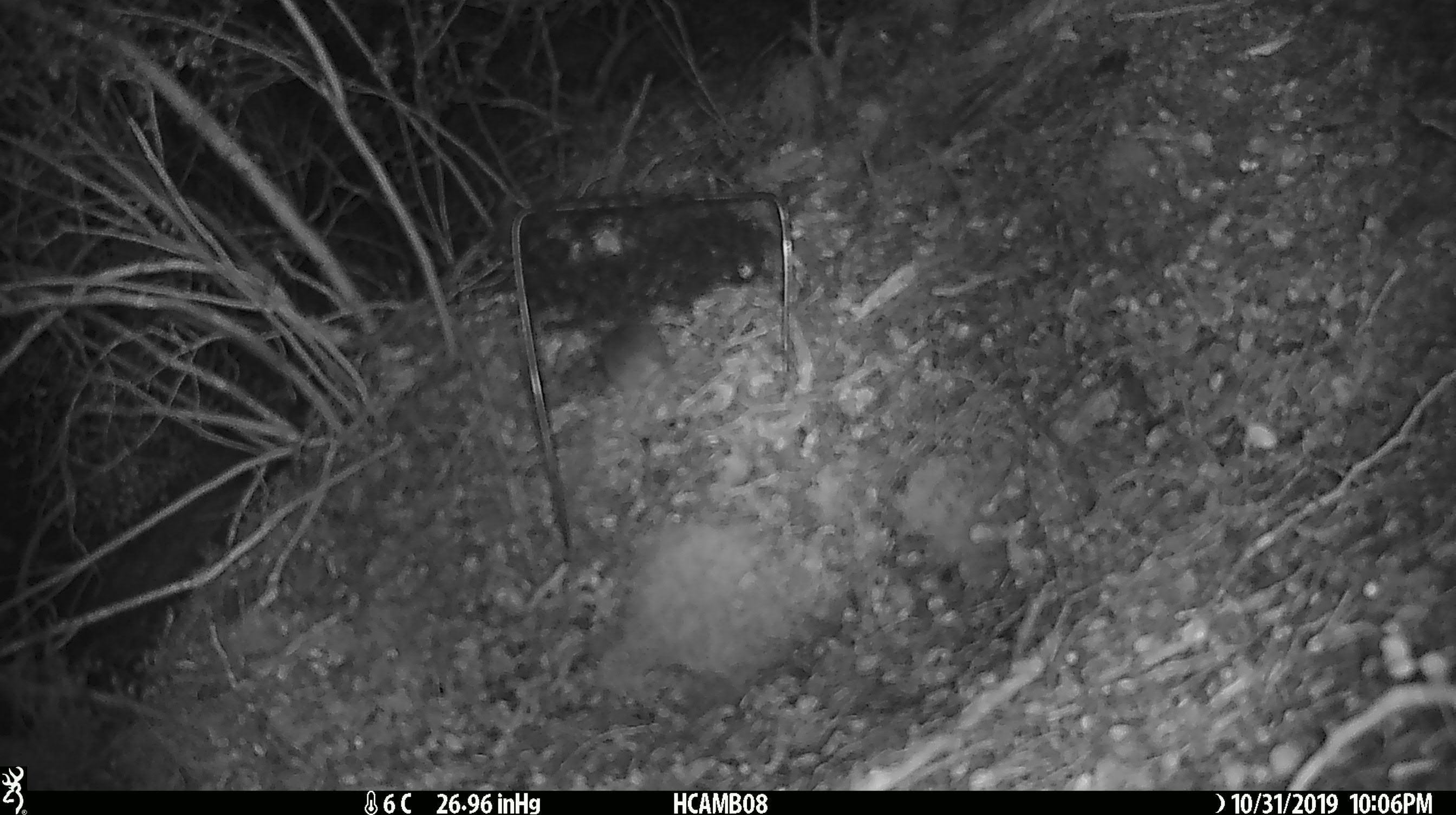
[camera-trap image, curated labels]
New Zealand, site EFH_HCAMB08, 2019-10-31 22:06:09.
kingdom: Animalia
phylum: Chordata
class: Mammalia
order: Rodentia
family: Muridae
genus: Mus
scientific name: Mus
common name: mouse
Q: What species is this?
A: Mouse (Mus).